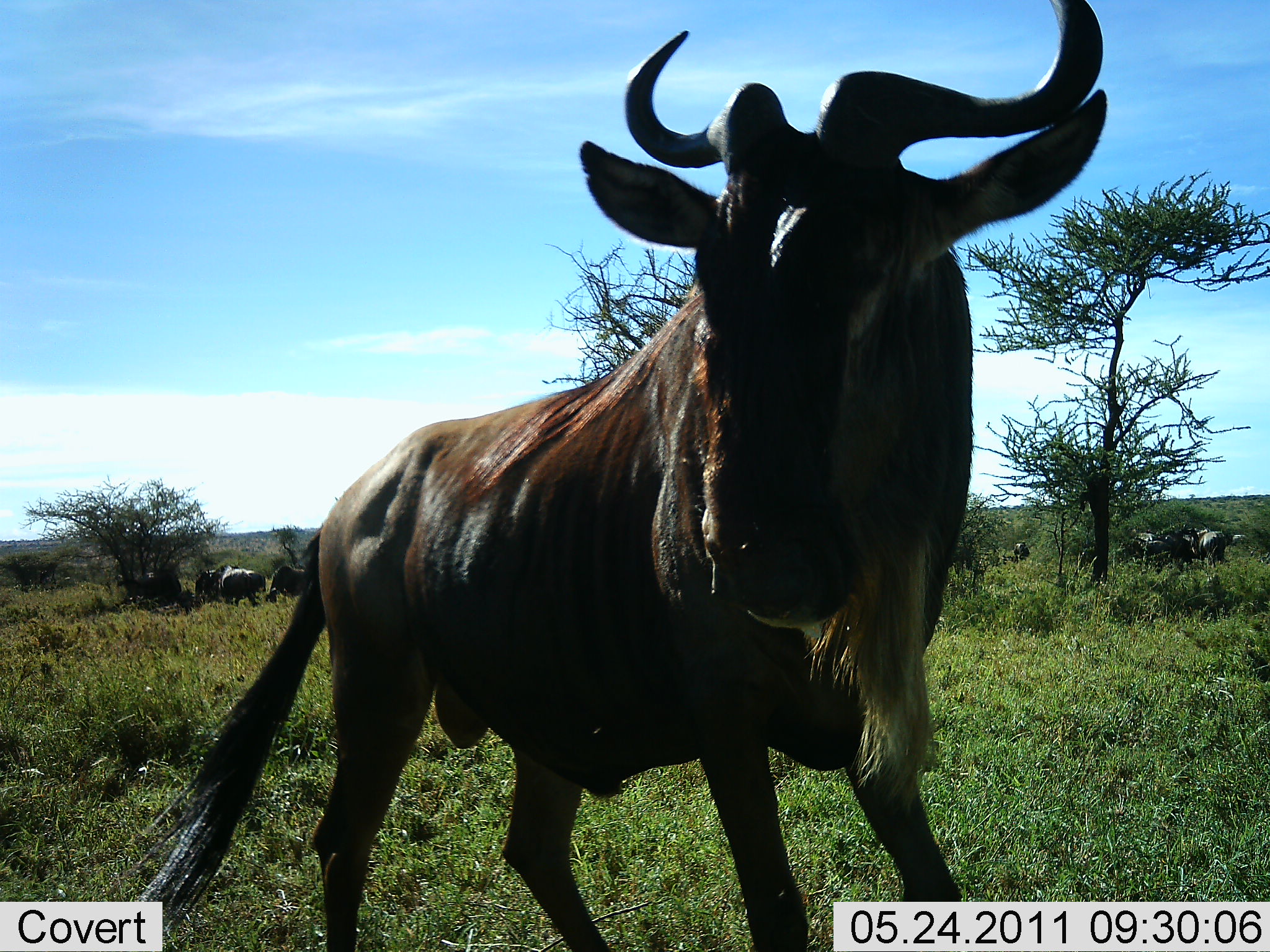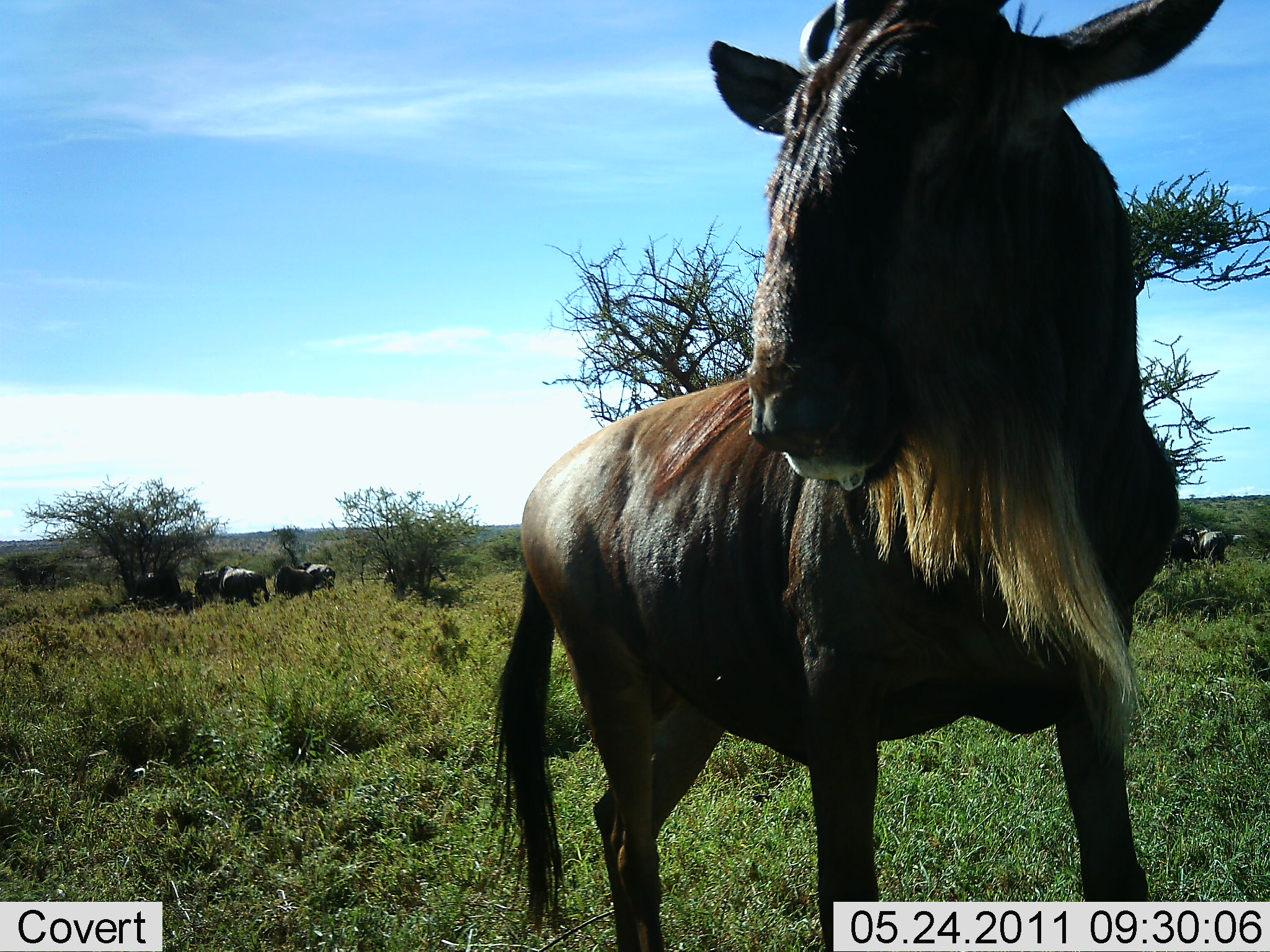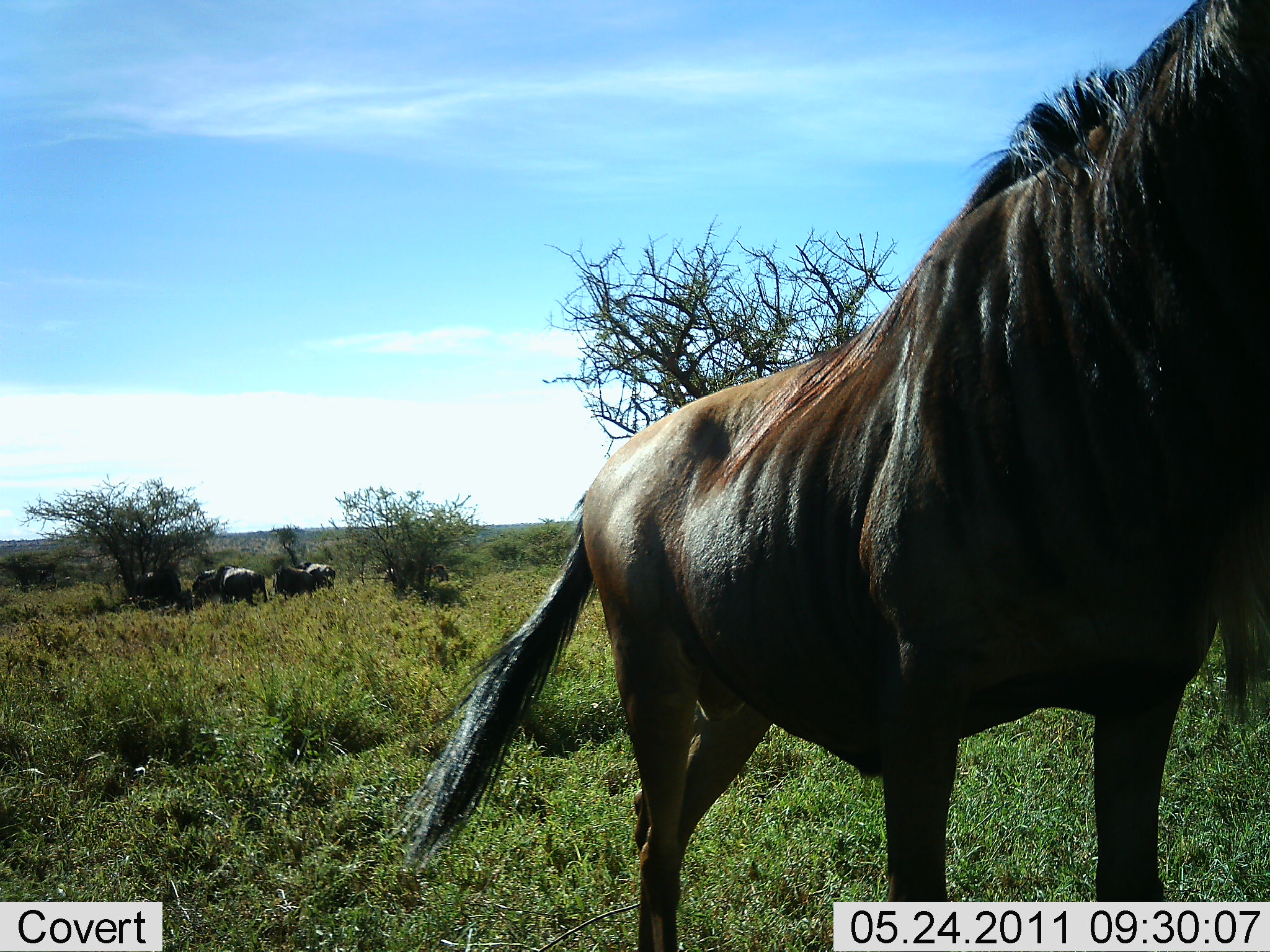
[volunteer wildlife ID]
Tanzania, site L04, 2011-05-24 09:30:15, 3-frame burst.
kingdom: Animalia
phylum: Chordata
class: Mammalia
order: Artiodactyla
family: Bovidae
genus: Connochaetes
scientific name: Connochaetes taurinus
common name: blue wildebeest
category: wildebeest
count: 5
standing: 91%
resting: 18%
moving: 27%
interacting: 0%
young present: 0%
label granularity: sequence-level